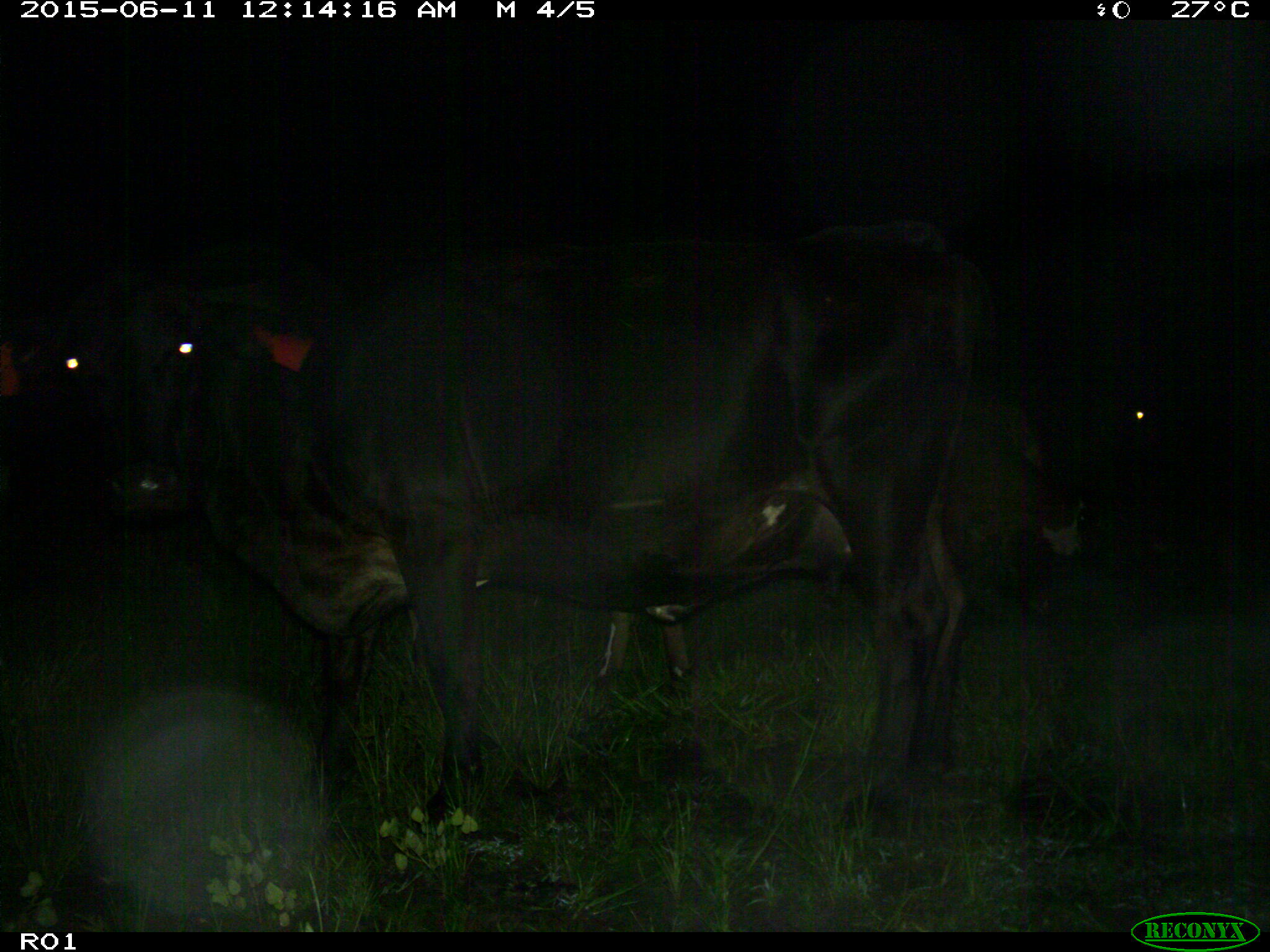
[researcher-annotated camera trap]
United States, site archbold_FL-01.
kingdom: Animalia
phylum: Chordata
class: Mammalia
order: Artiodactyla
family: Bovidae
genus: Bos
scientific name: Bos taurus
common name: domestic cow